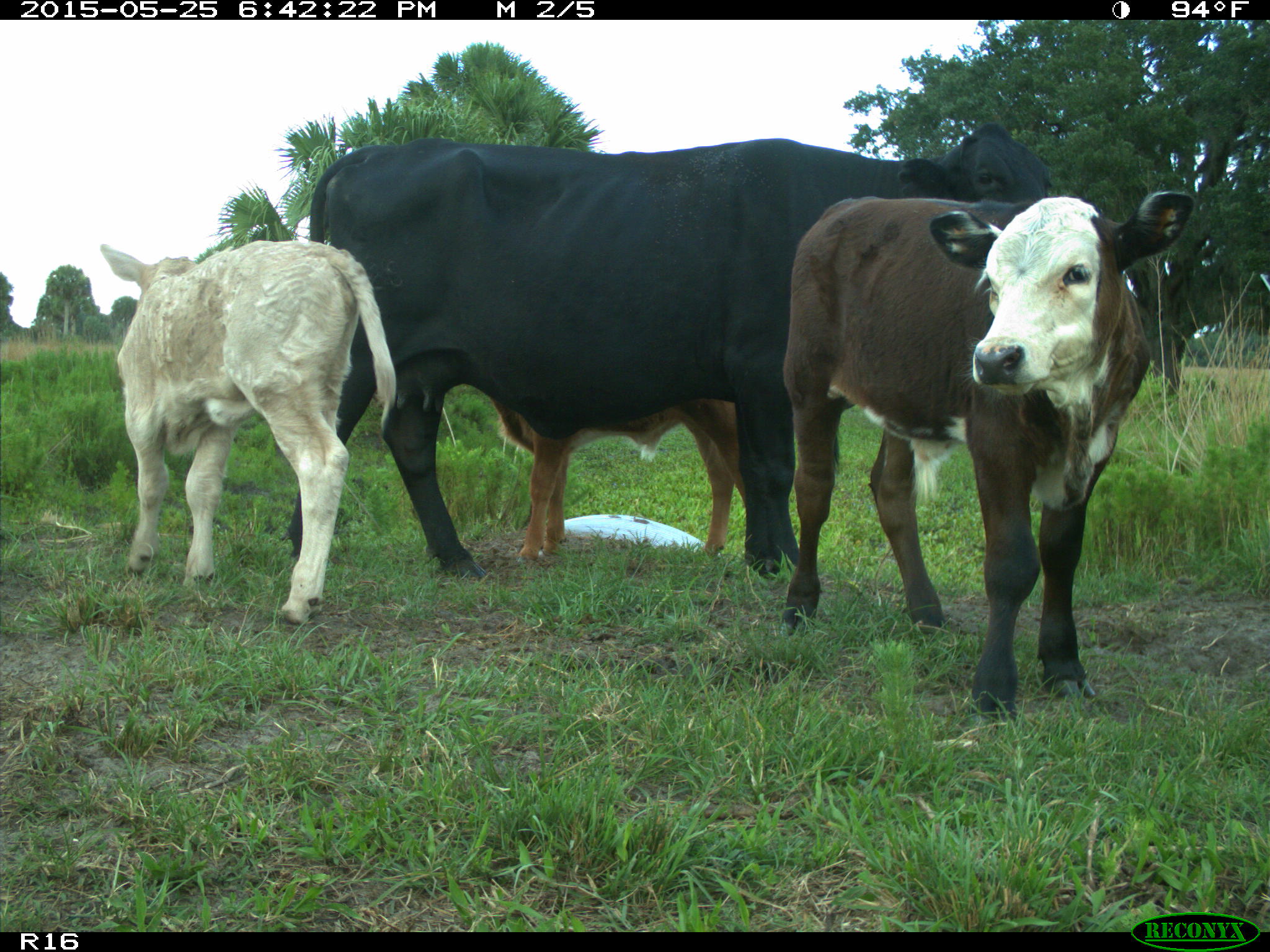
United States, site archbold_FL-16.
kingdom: Animalia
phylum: Chordata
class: Mammalia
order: Artiodactyla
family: Bovidae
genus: Bos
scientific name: Bos taurus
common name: domestic cow